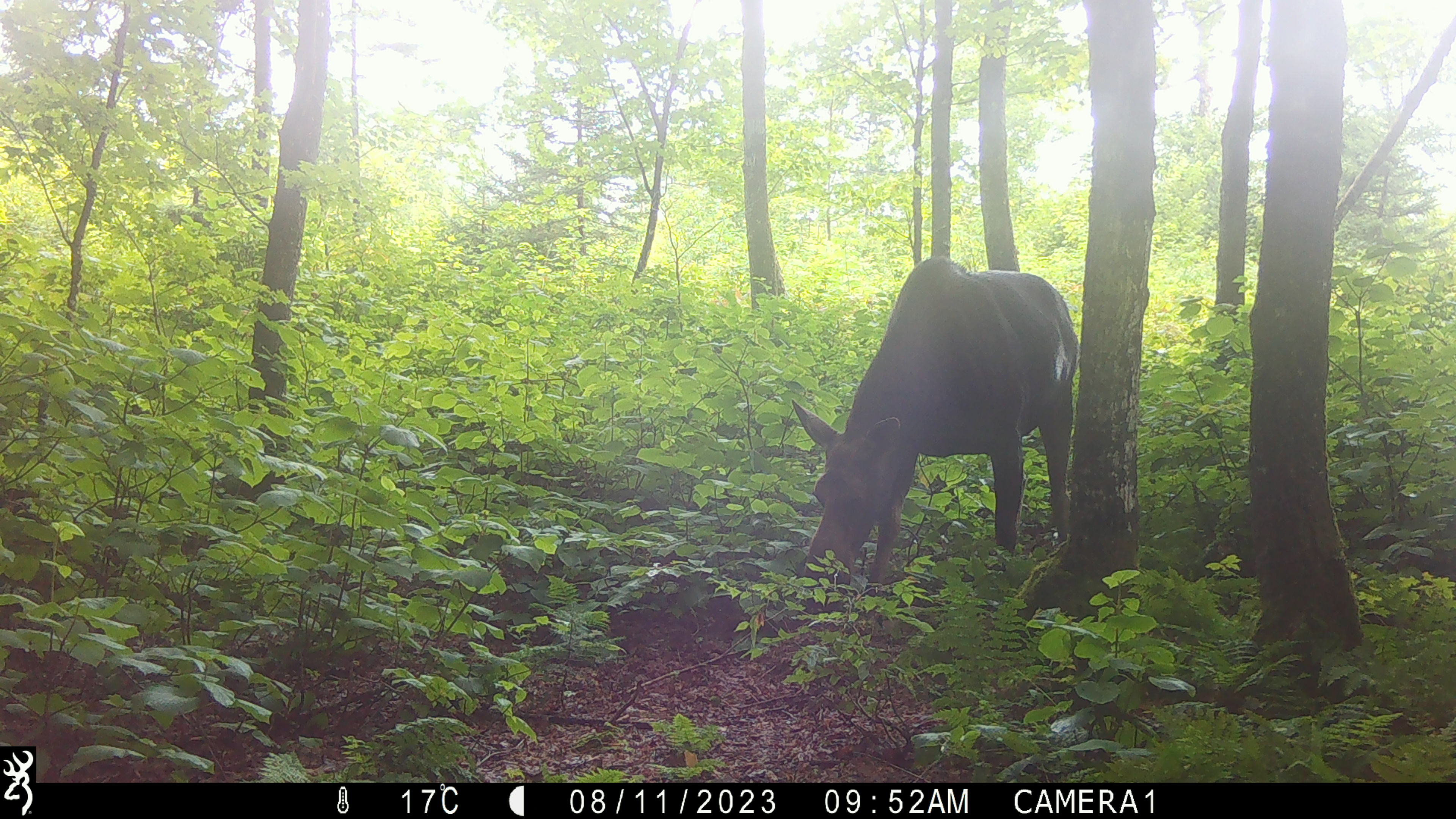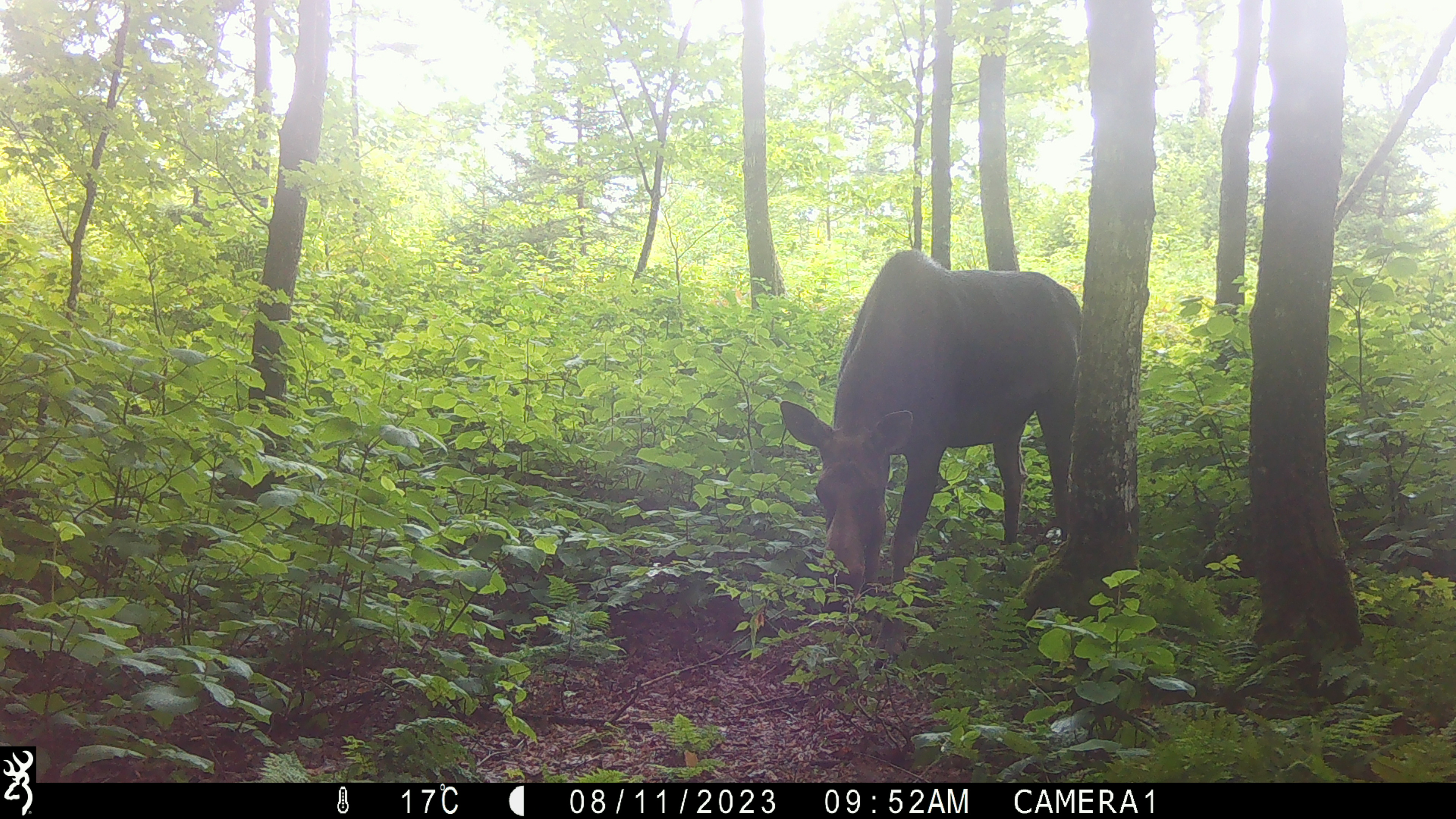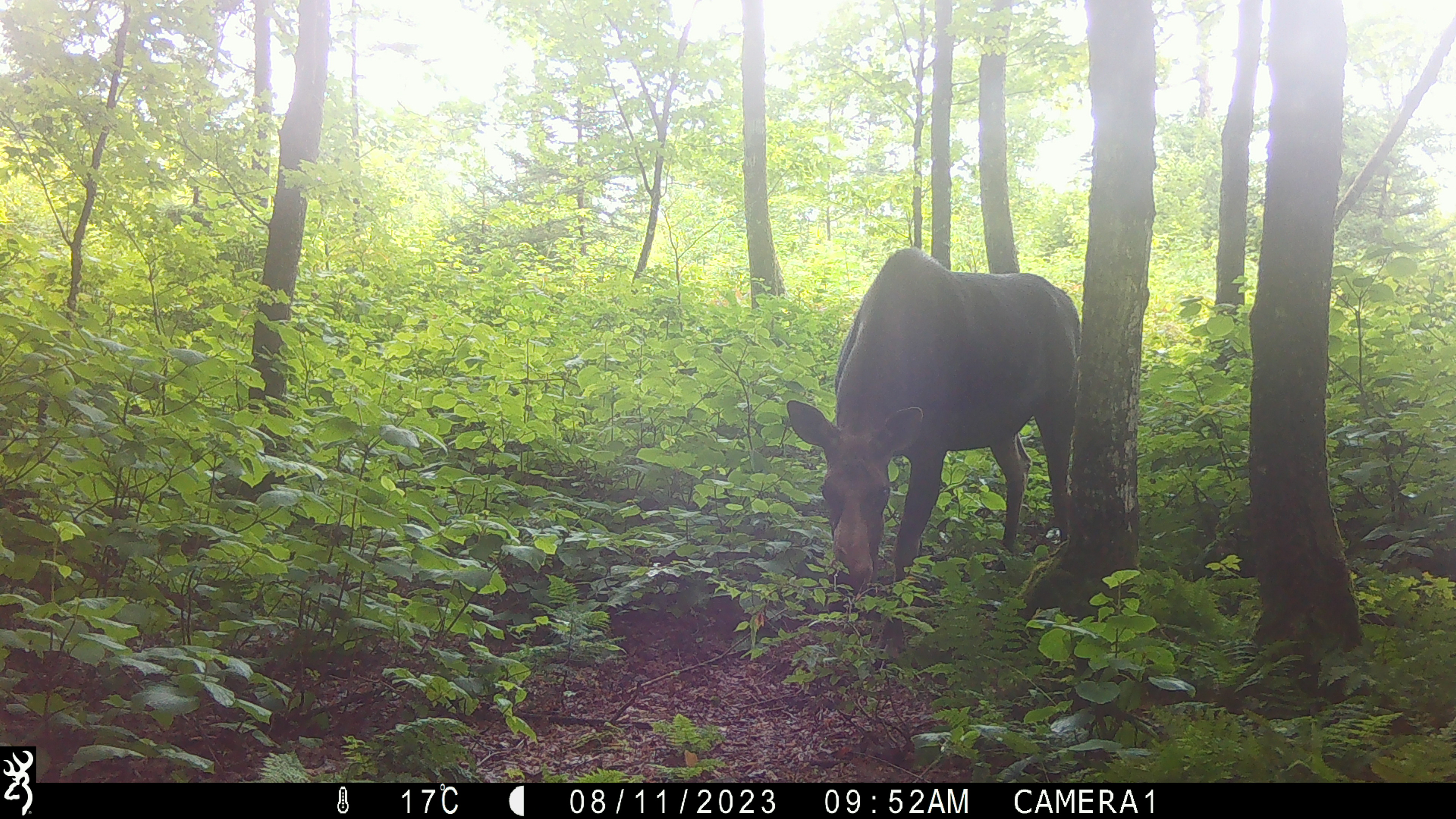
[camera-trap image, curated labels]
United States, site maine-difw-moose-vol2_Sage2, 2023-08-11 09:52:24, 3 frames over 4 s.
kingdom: Animalia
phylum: Chordata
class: Mammalia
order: Artiodactyla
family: Cervidae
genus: Alces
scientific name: Alces alces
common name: moose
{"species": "moose (Alces alces)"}